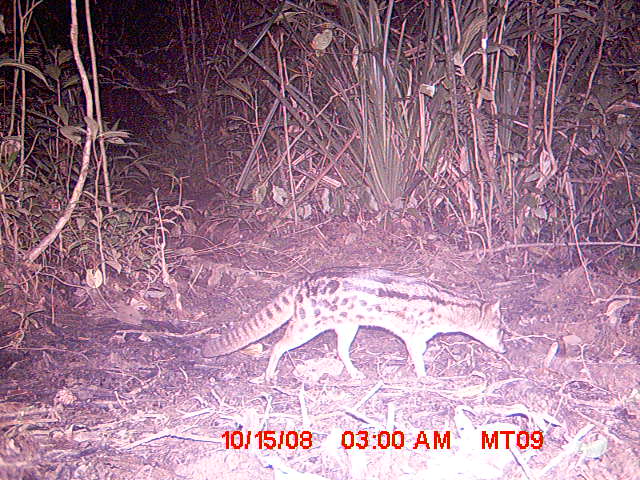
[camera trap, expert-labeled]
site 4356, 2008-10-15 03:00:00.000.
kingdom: Animalia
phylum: Chordata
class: Aves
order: Cuculiformes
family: Cuculidae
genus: Coua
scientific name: Coua serriana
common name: red-breasted coua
Coua serriana (red-breasted coua), count 1.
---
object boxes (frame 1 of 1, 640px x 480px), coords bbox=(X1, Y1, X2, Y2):
coua serriana: bbox=(200, 265, 508, 385)